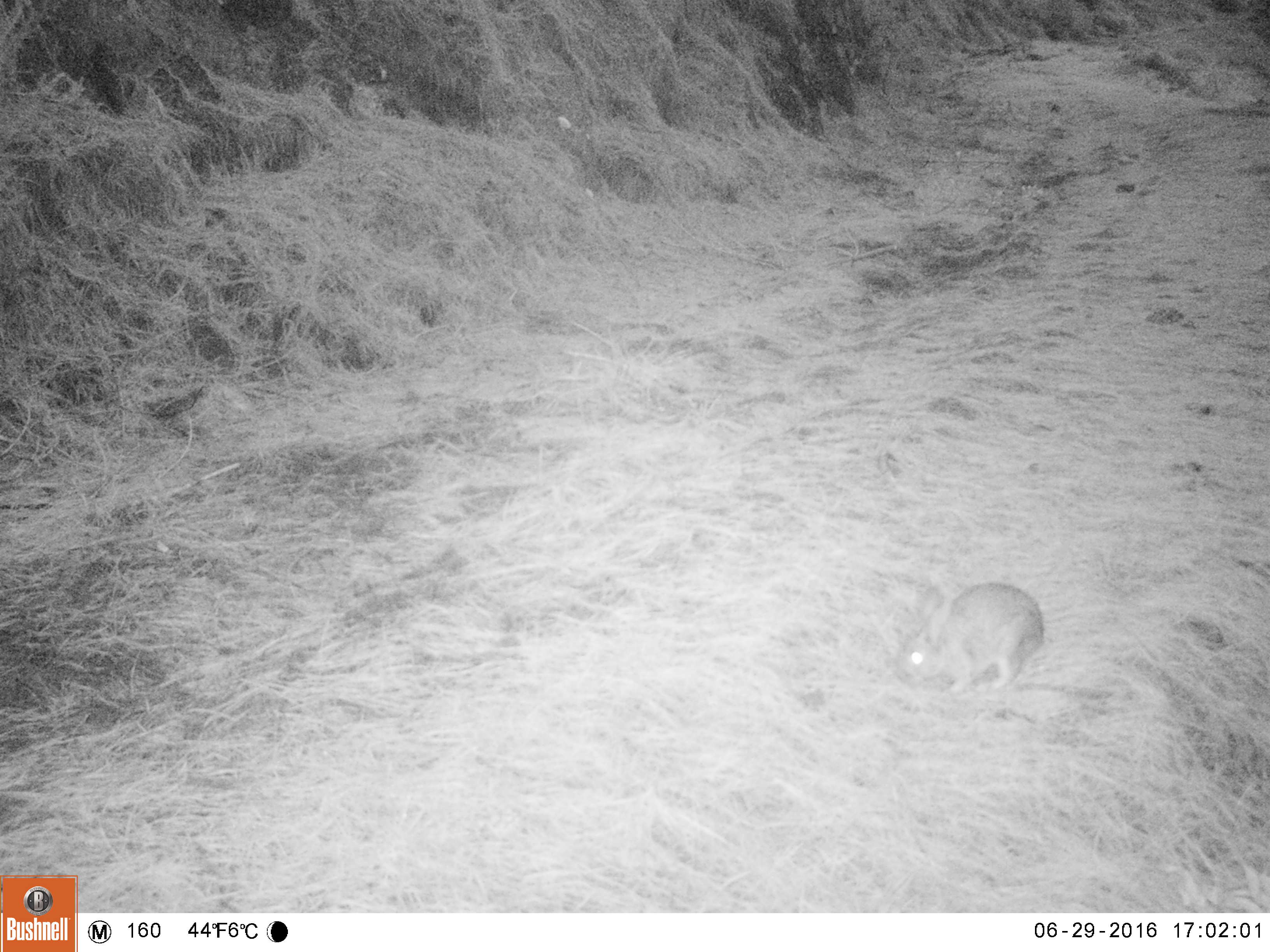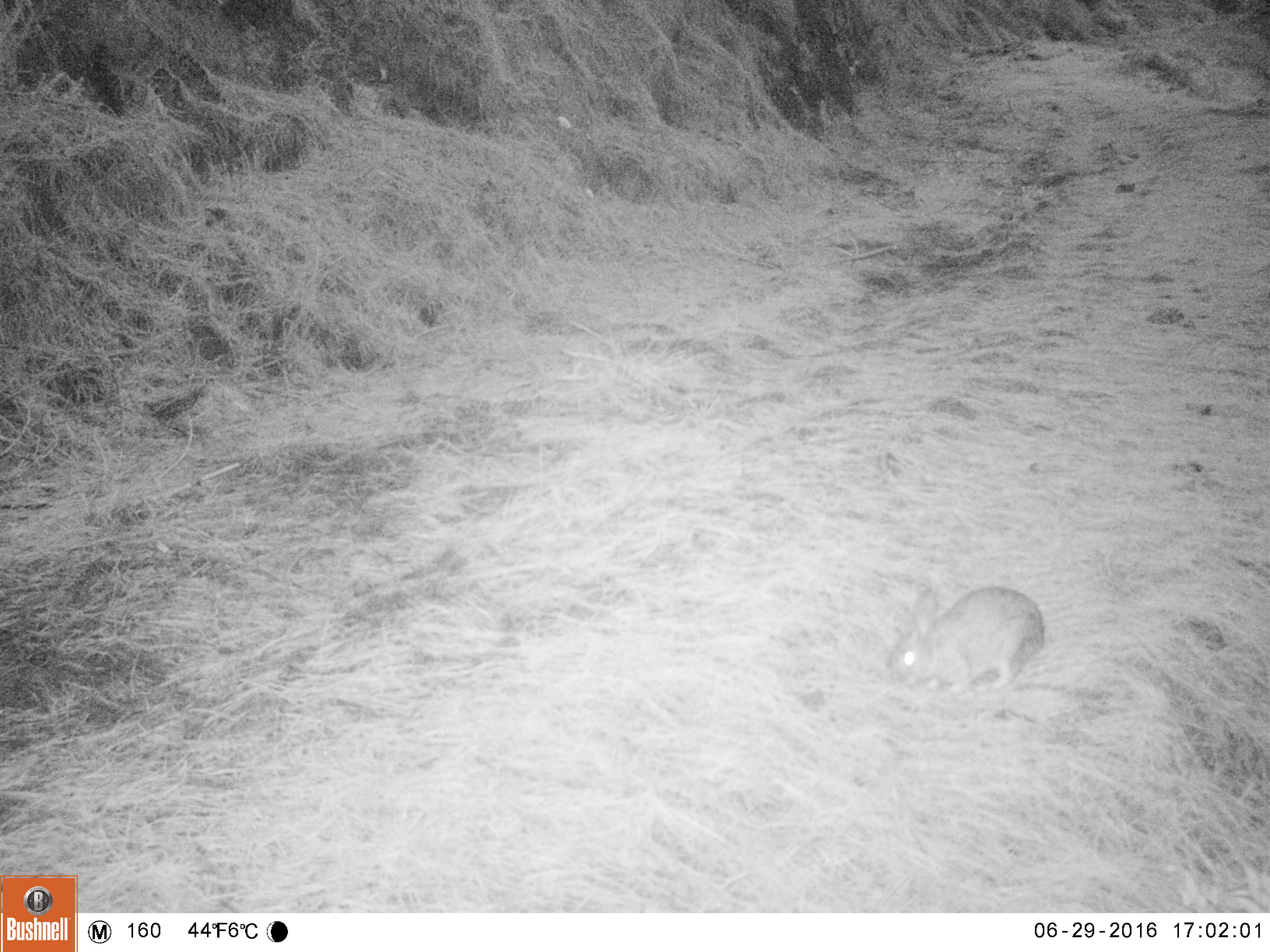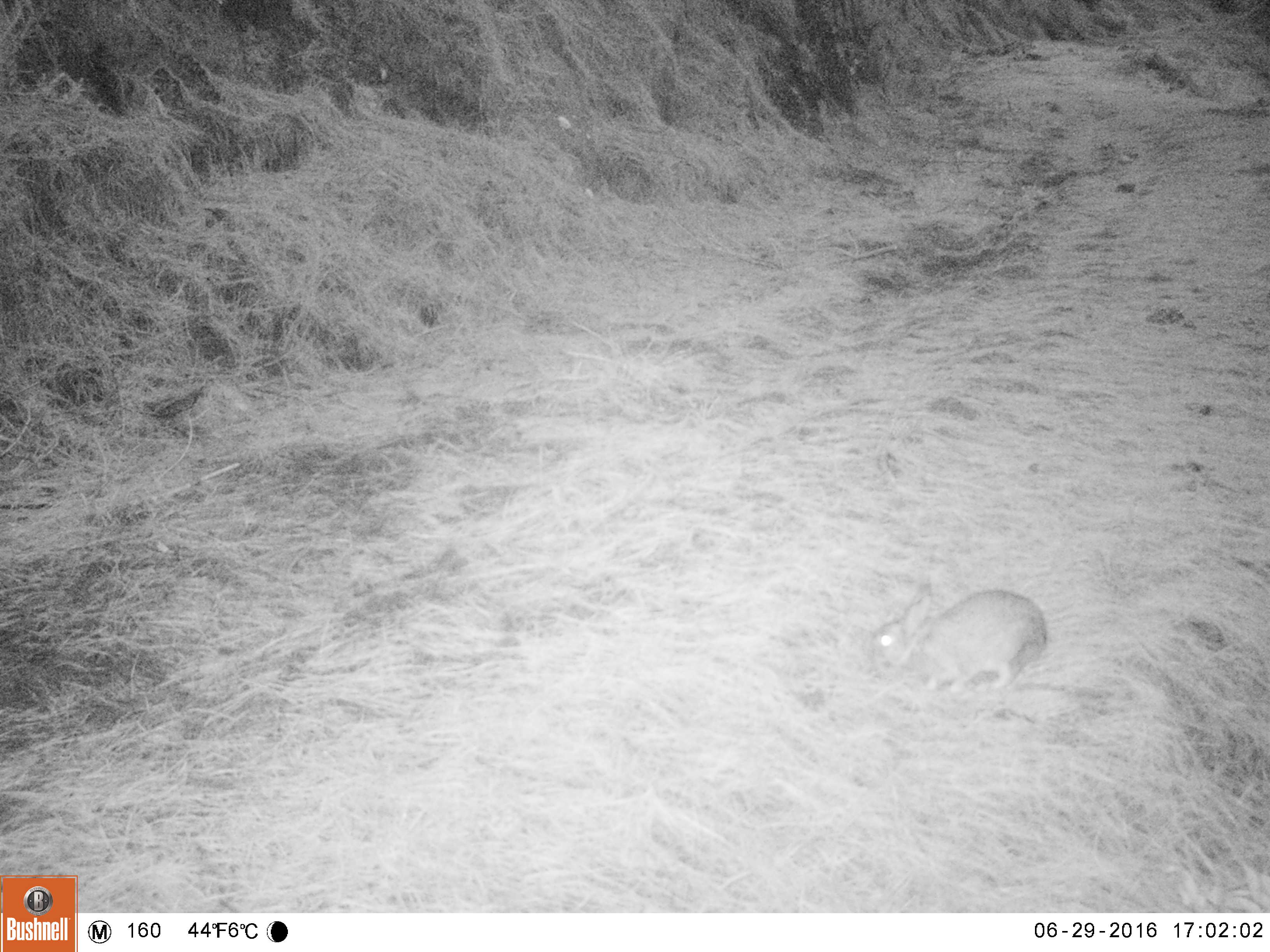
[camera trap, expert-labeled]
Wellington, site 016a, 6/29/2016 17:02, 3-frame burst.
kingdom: Animalia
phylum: Chordata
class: Mammalia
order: Lagomorpha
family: Leporidae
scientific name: Leporidae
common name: rabbit